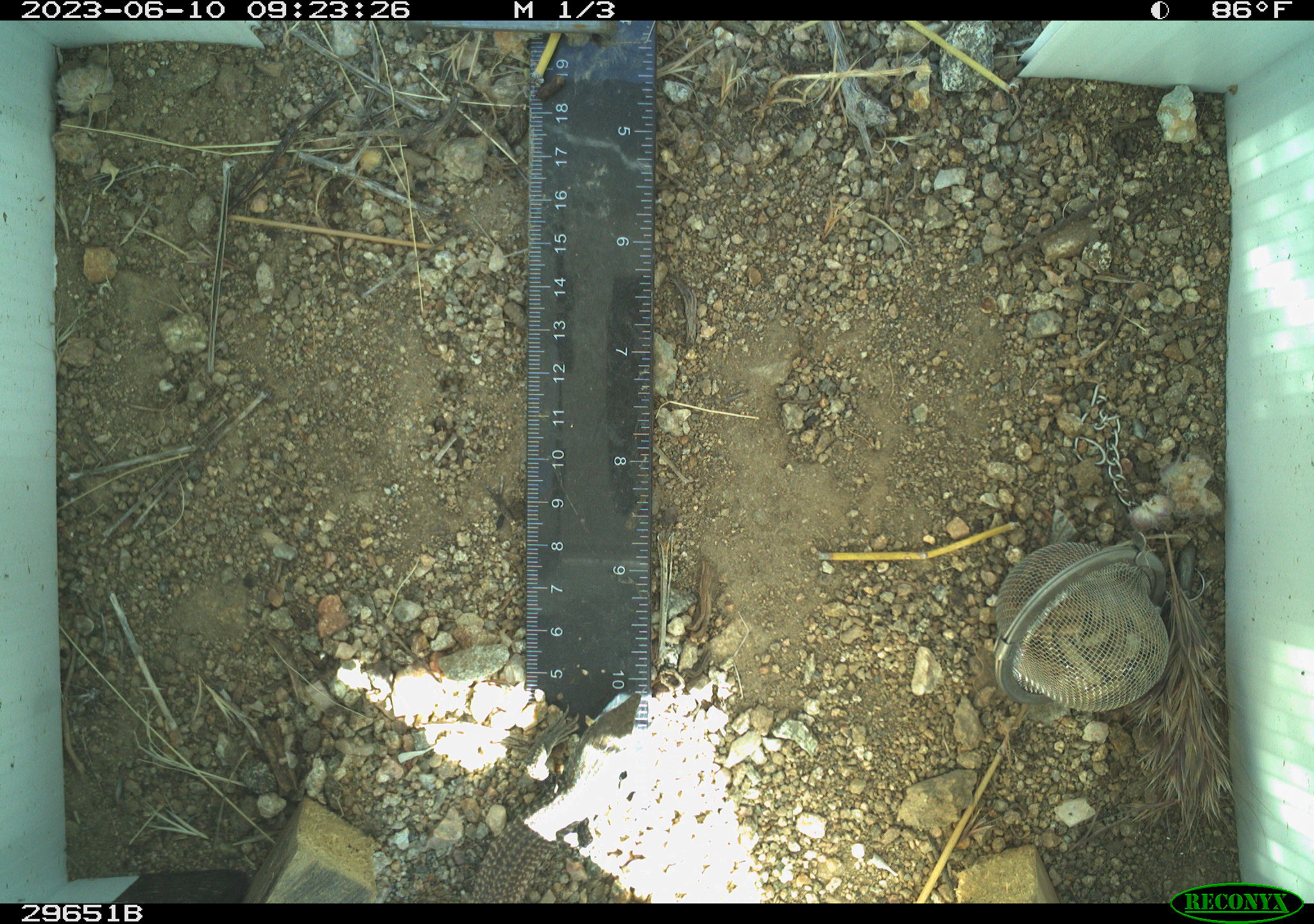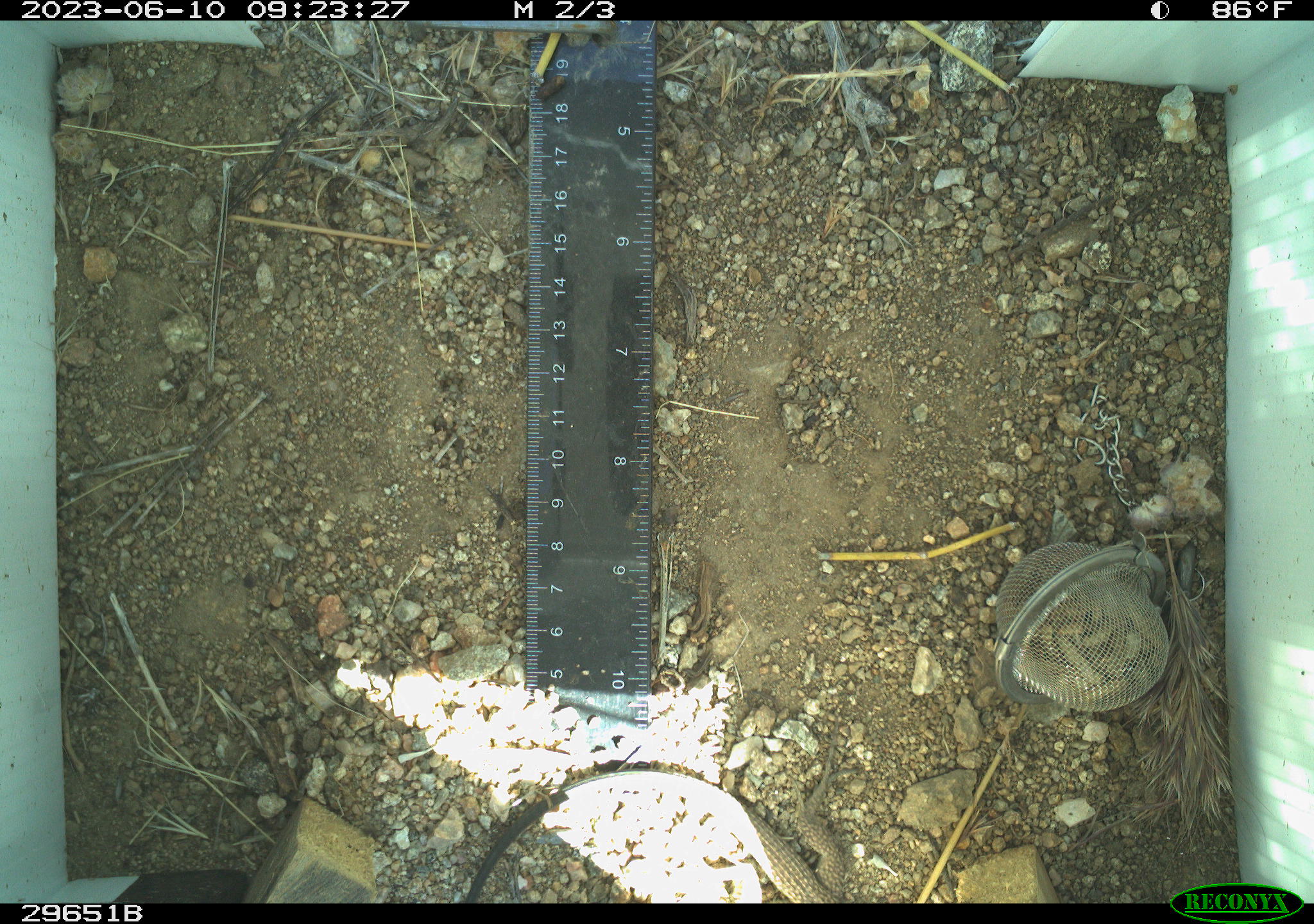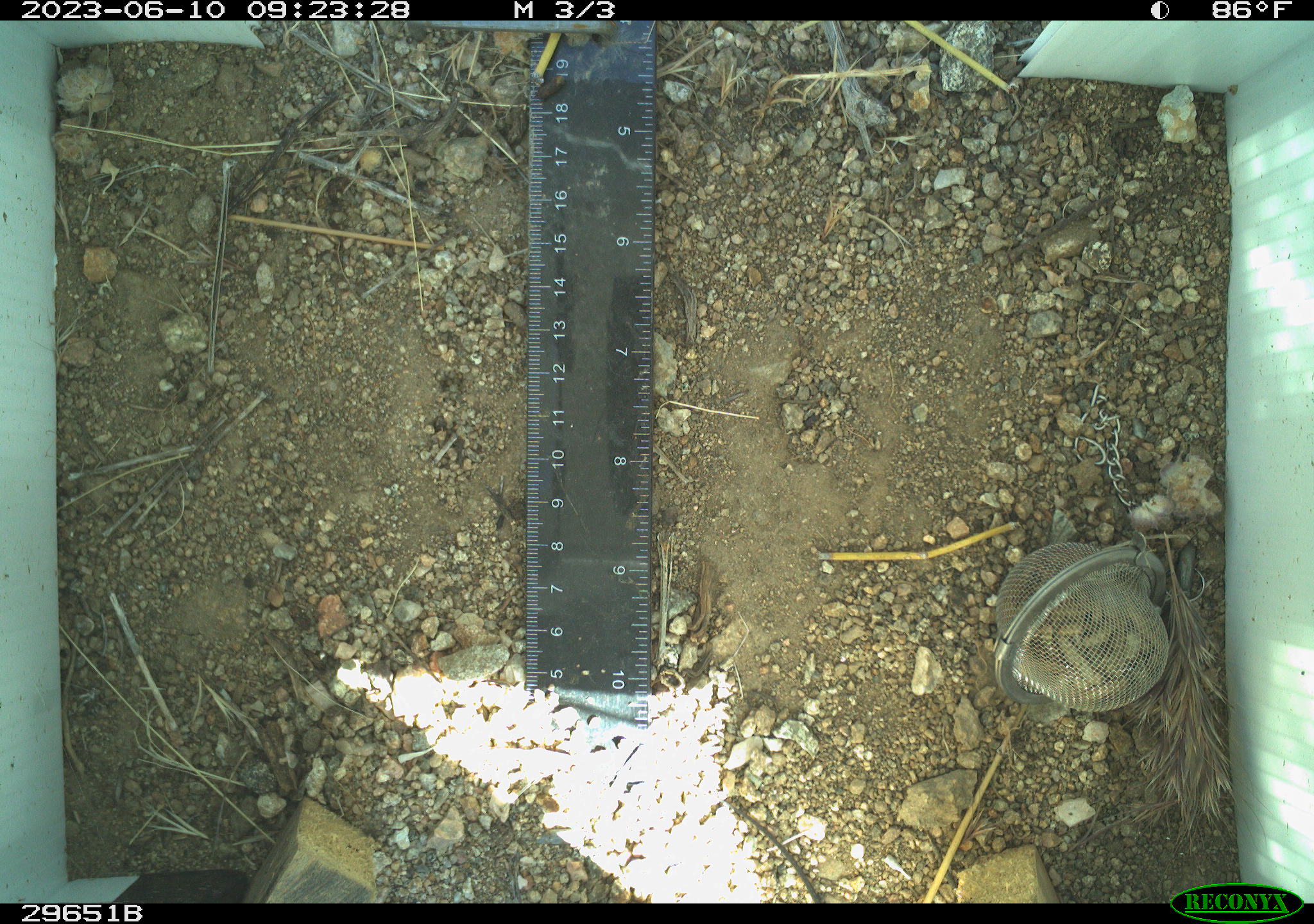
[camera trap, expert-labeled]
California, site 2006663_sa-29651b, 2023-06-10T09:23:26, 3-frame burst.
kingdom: Animalia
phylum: Chordata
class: Reptilia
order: Squamata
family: Teiidae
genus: Aspidoscelis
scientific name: Aspidoscelis tigris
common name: western whiptail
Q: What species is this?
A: Western whiptail (Aspidoscelis tigris).